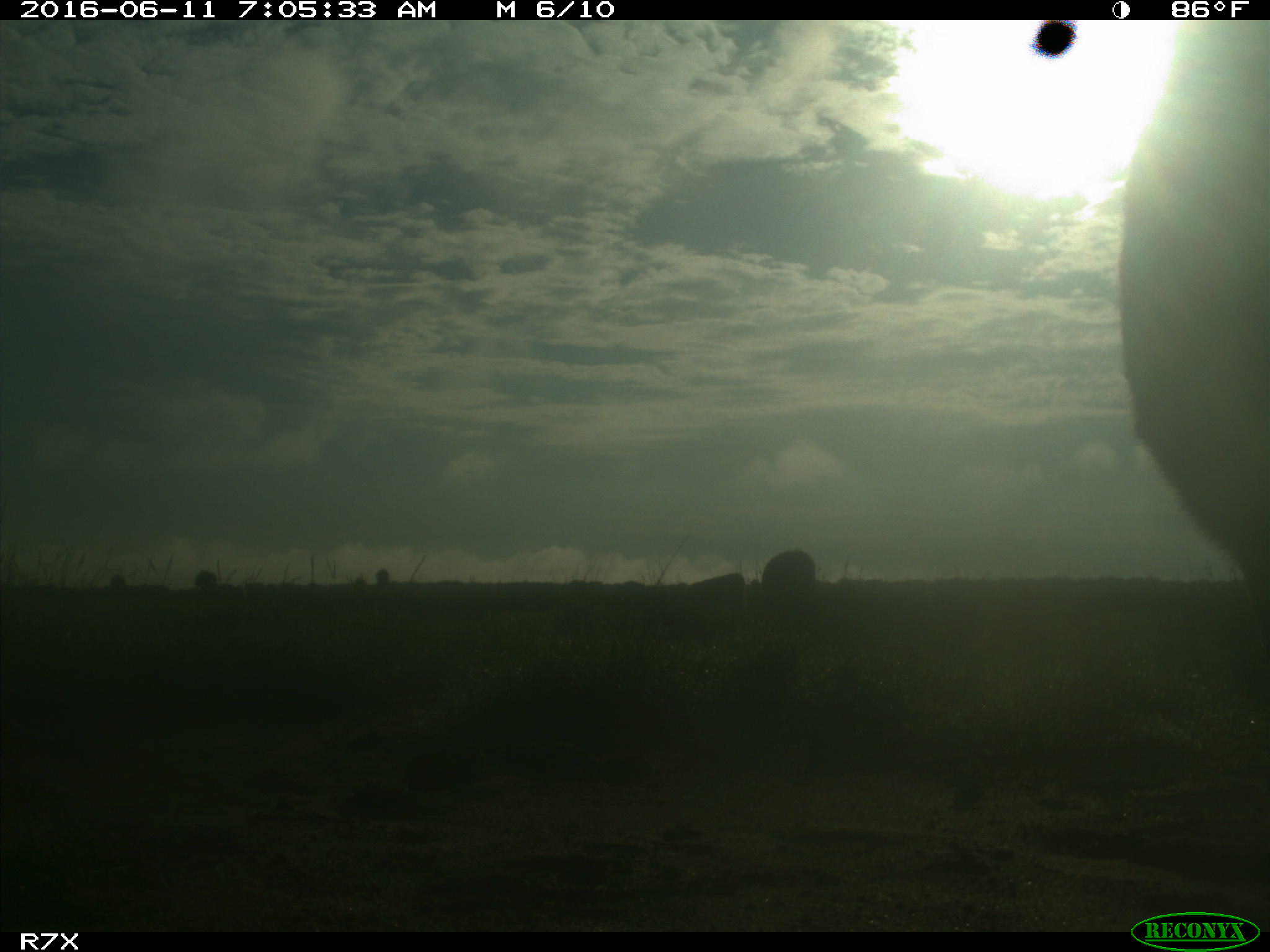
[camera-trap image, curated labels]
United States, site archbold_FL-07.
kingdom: Animalia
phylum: Chordata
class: Mammalia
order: Artiodactyla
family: Bovidae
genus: Bos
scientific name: Bos taurus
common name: domestic cow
Bos taurus (domestic cow).